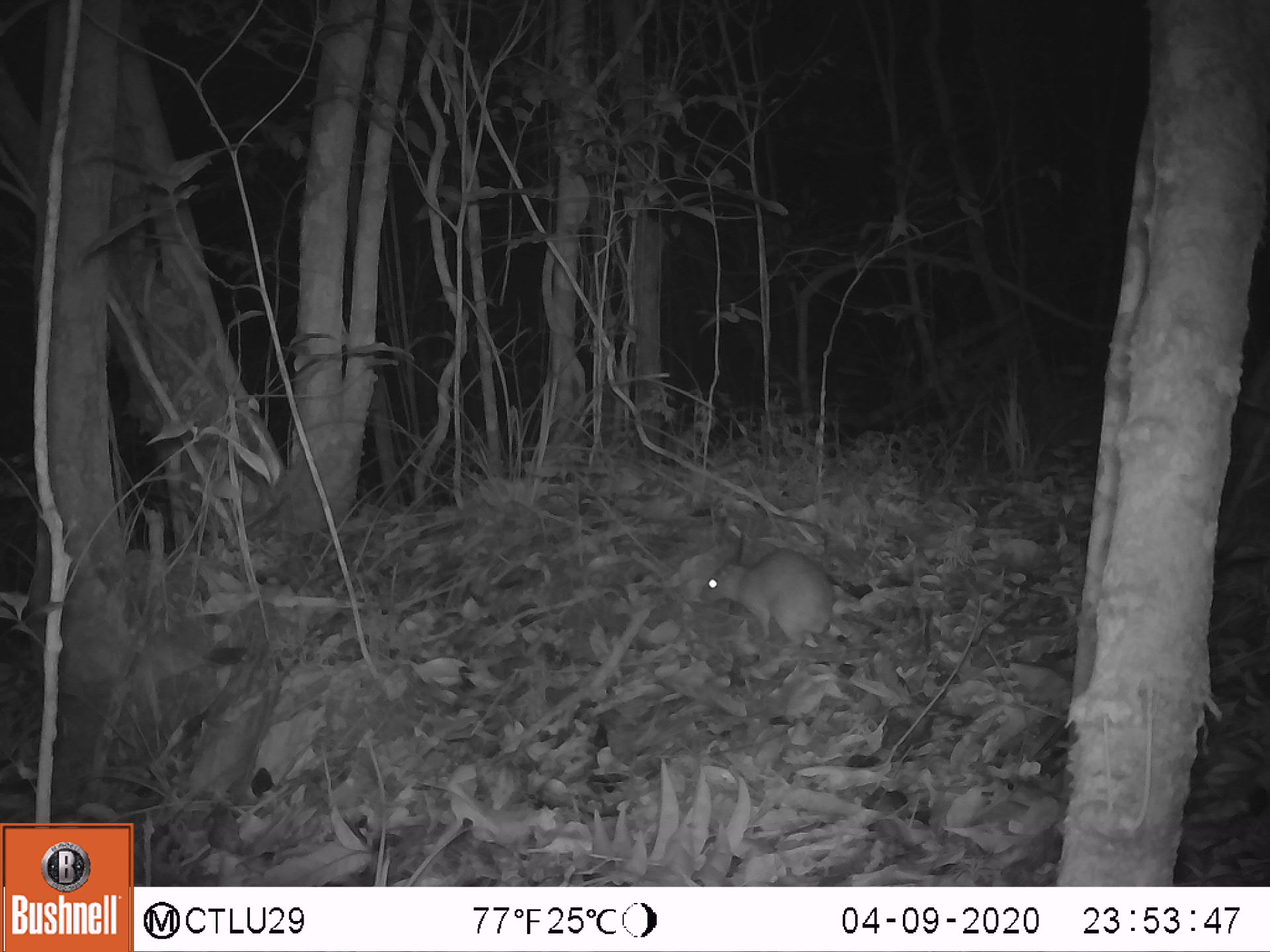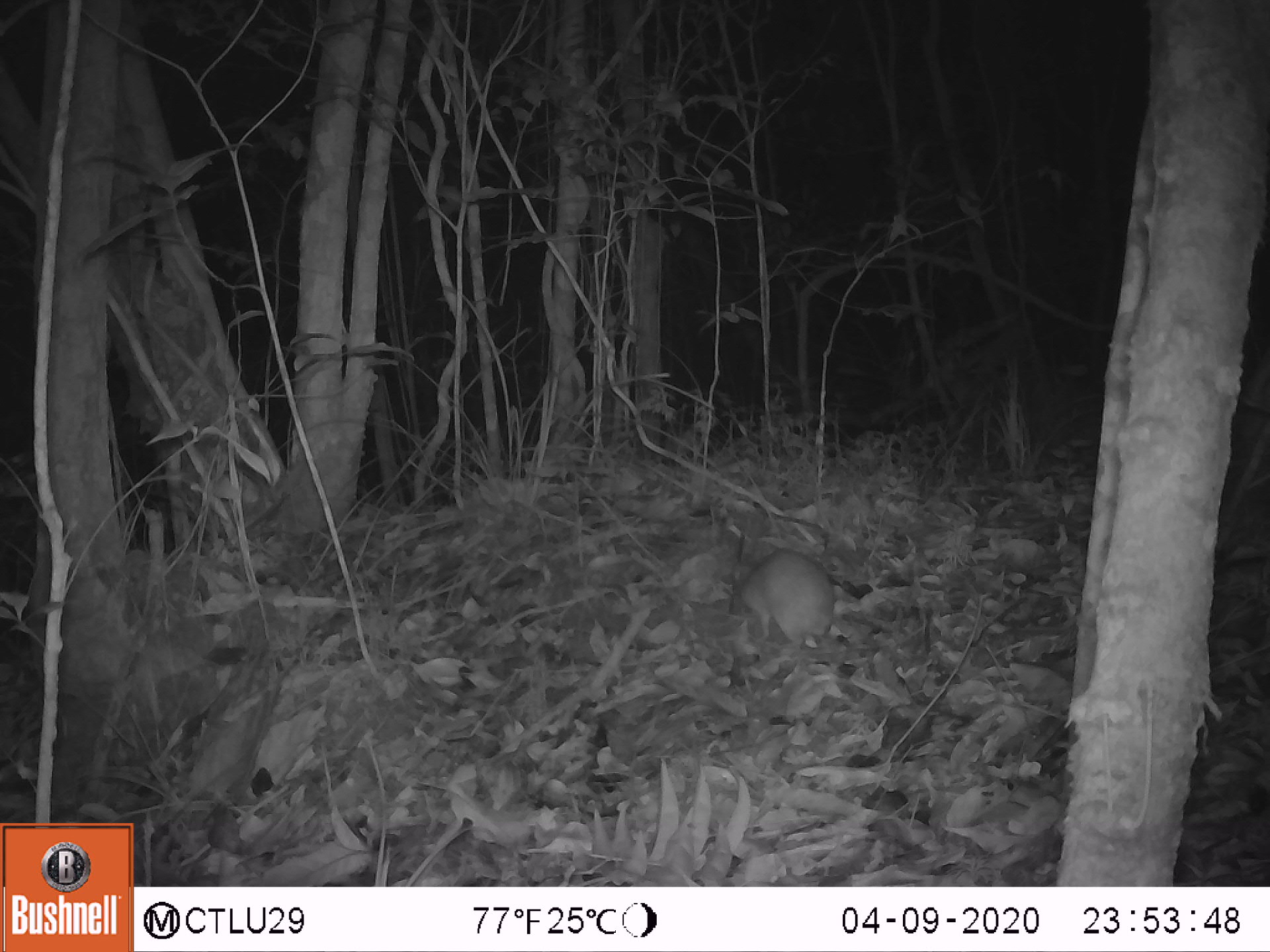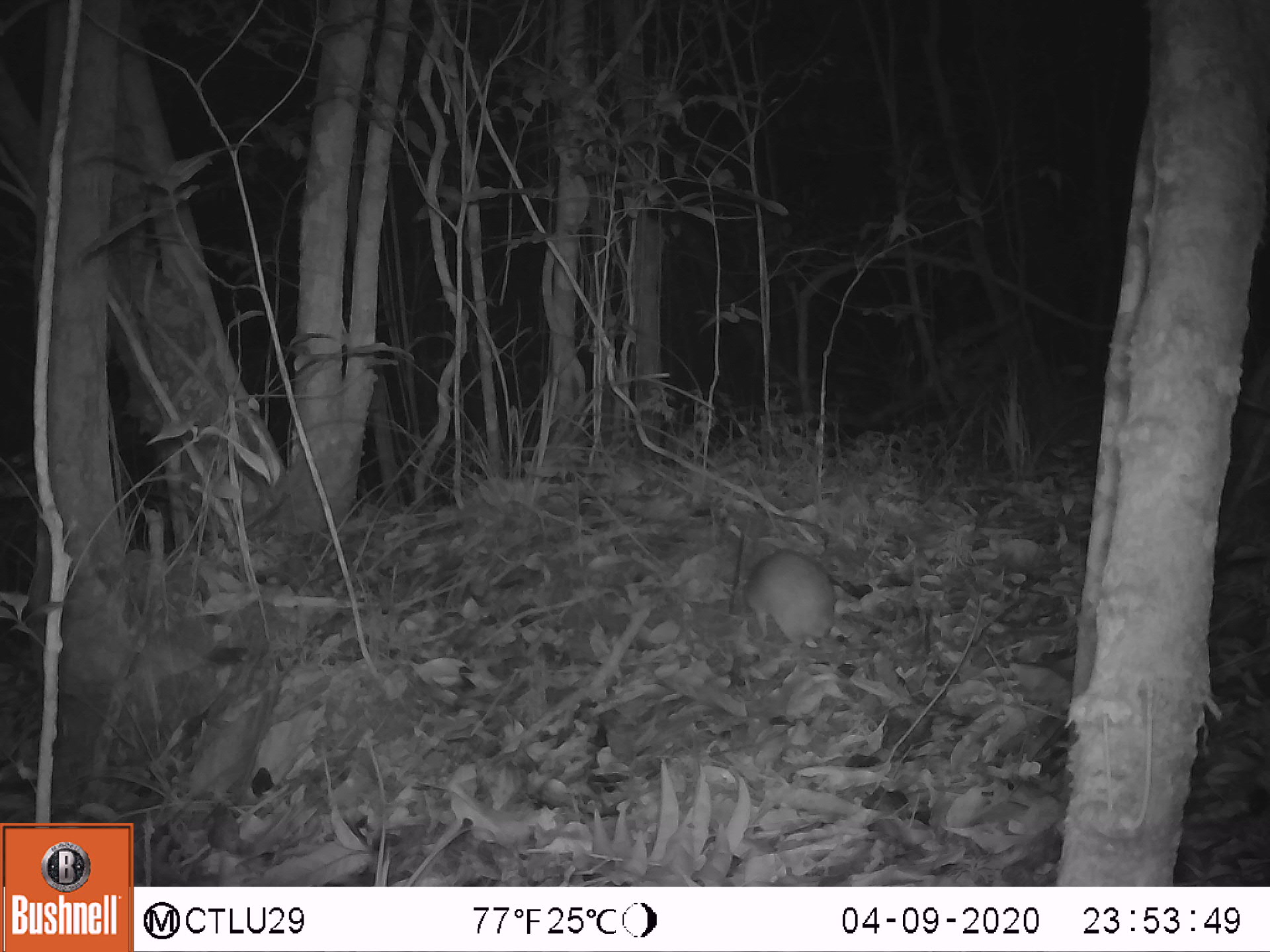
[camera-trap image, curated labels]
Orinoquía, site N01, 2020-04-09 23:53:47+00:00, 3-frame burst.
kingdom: Animalia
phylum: Chordata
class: Mammalia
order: Rodentia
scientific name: Rodentia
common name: rodent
Rodent (Rodentia).